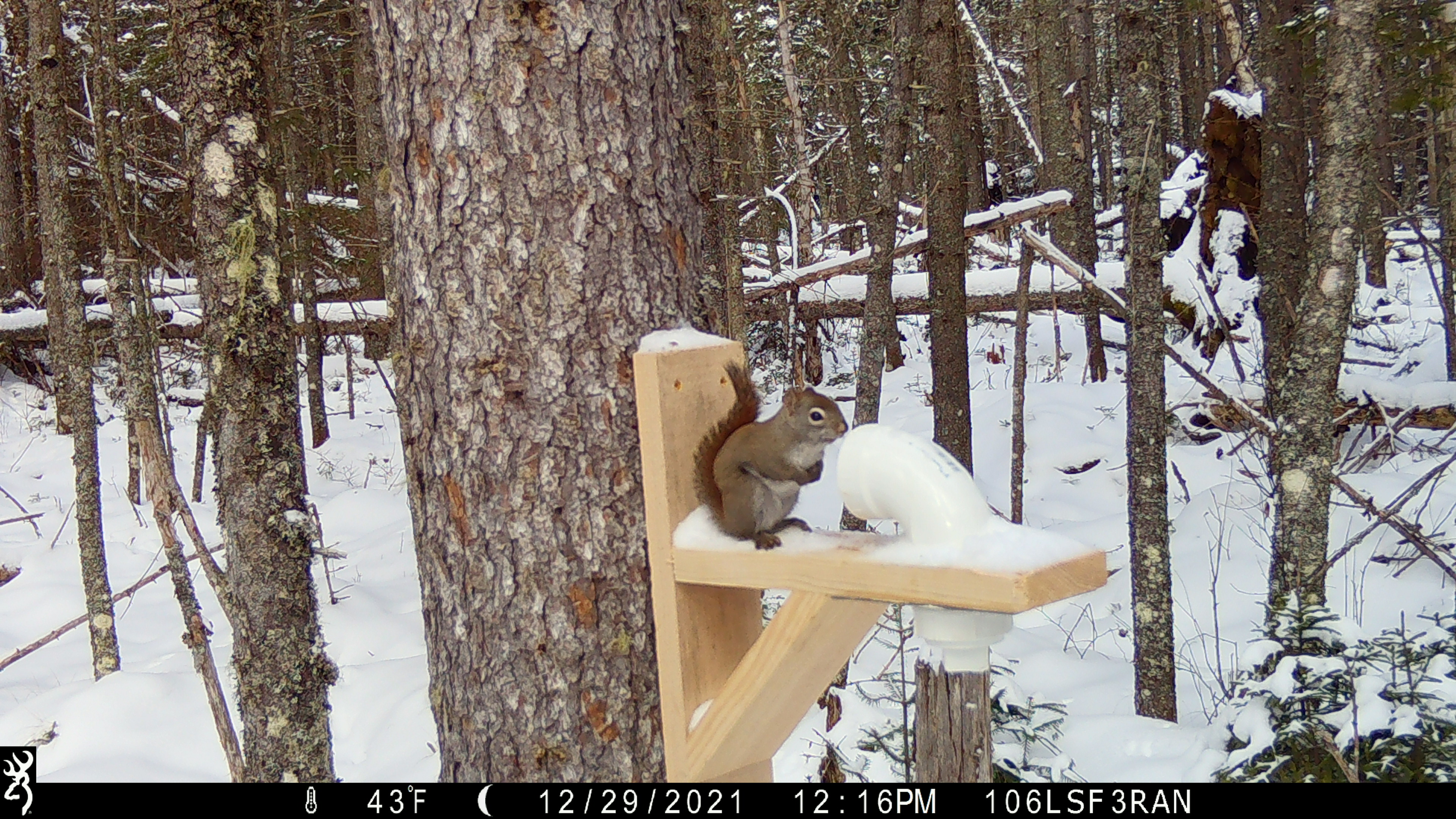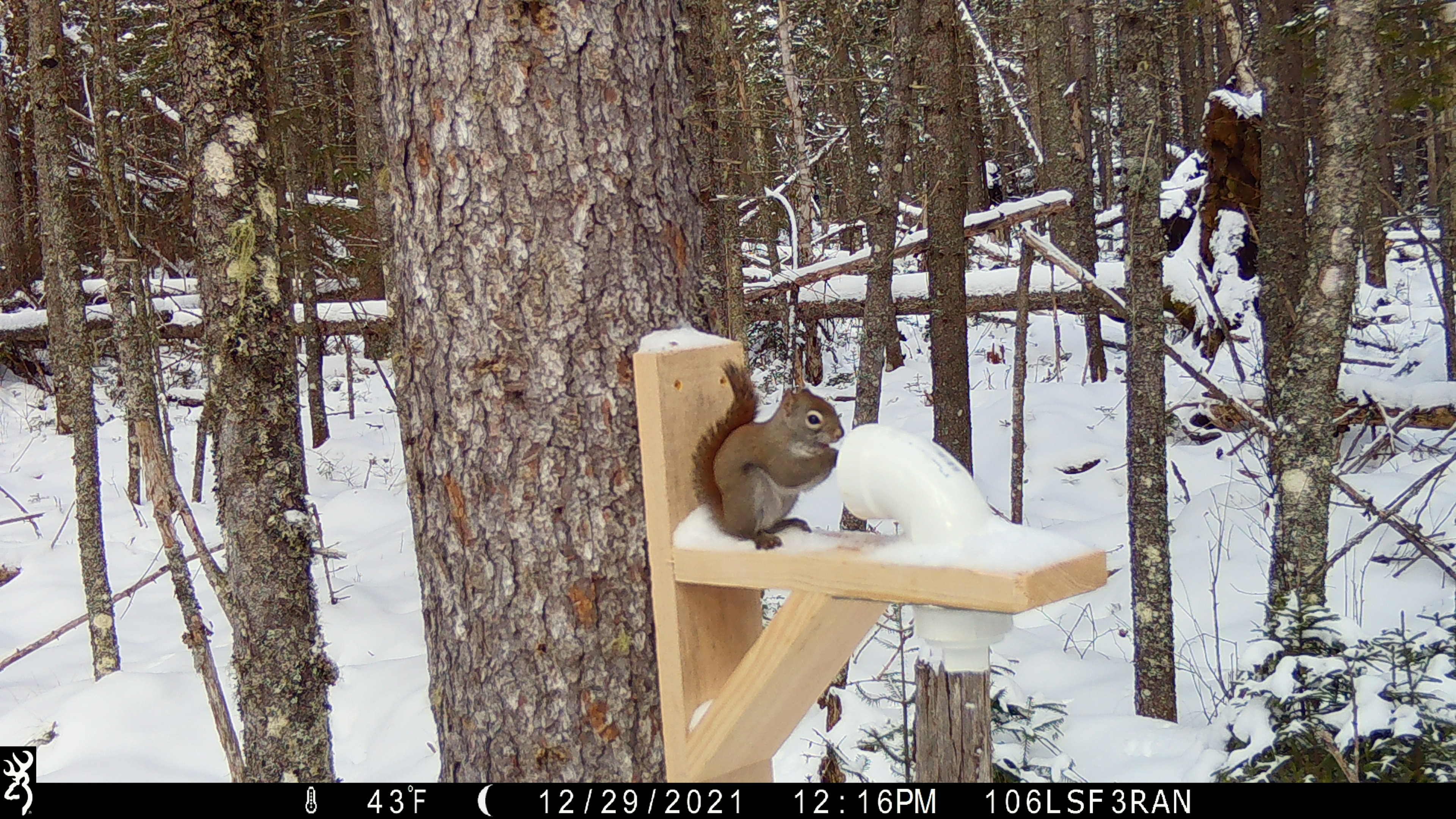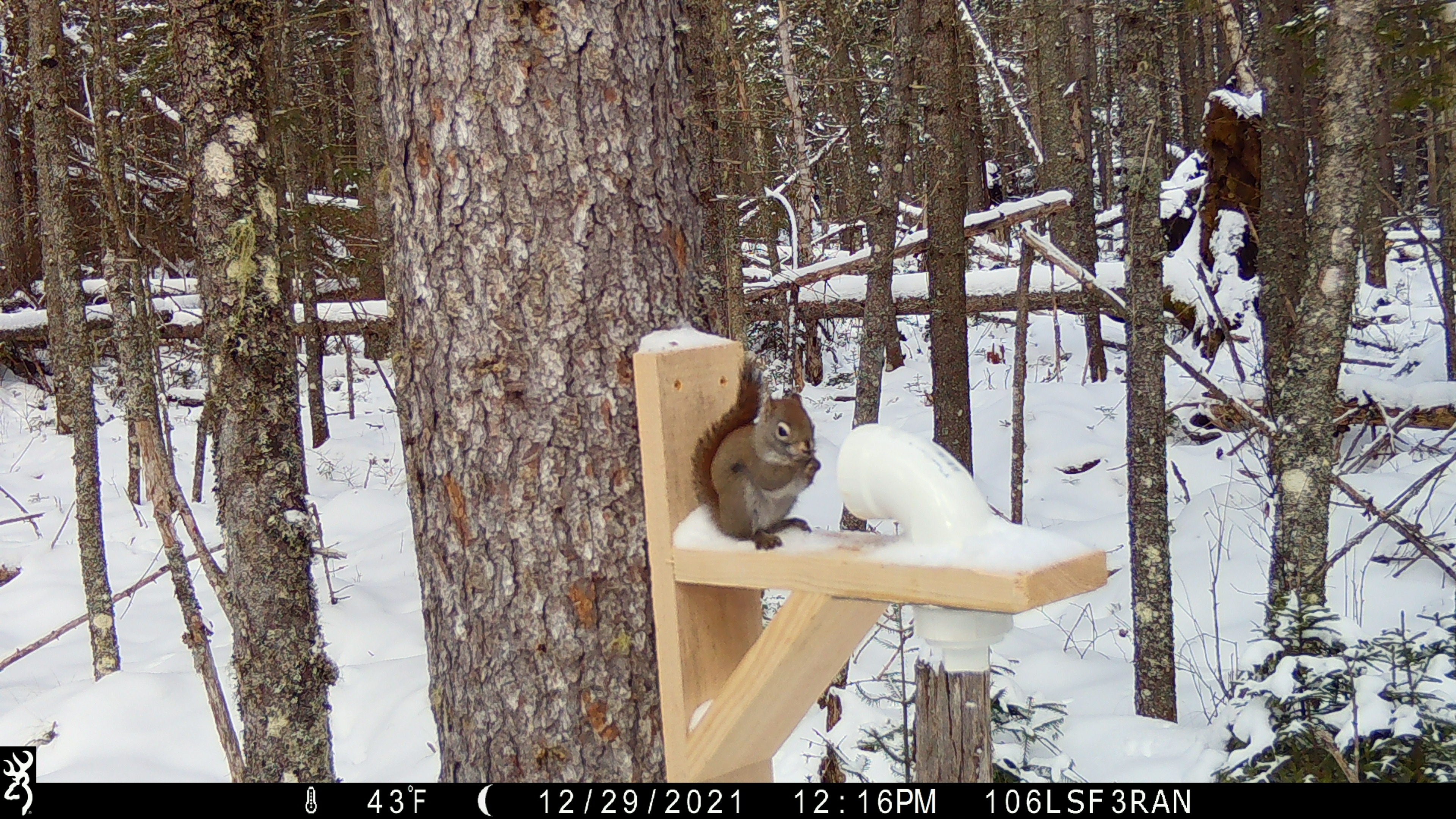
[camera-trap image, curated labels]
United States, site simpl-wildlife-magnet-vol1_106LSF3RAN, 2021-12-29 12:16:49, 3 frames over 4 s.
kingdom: Animalia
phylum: Chordata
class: Mammalia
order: Rodentia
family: Sciuridae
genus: Tamiasciurus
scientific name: Tamiasciurus hudsonicus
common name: red squirrel